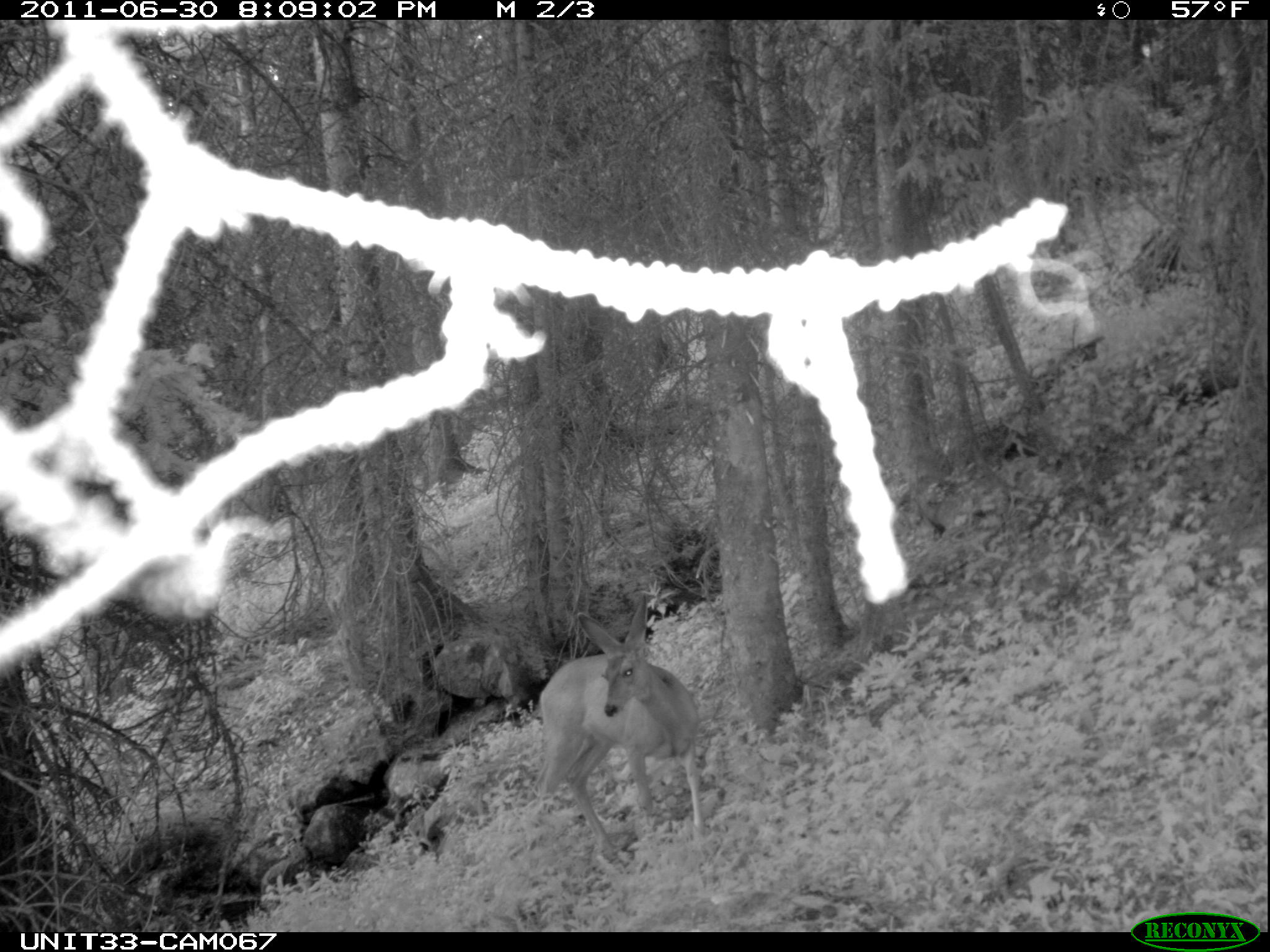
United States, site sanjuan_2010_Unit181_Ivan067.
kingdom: Animalia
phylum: Chordata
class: Mammalia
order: Artiodactyla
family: Cervidae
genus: Odocoileus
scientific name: Odocoileus hemionus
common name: mule deer